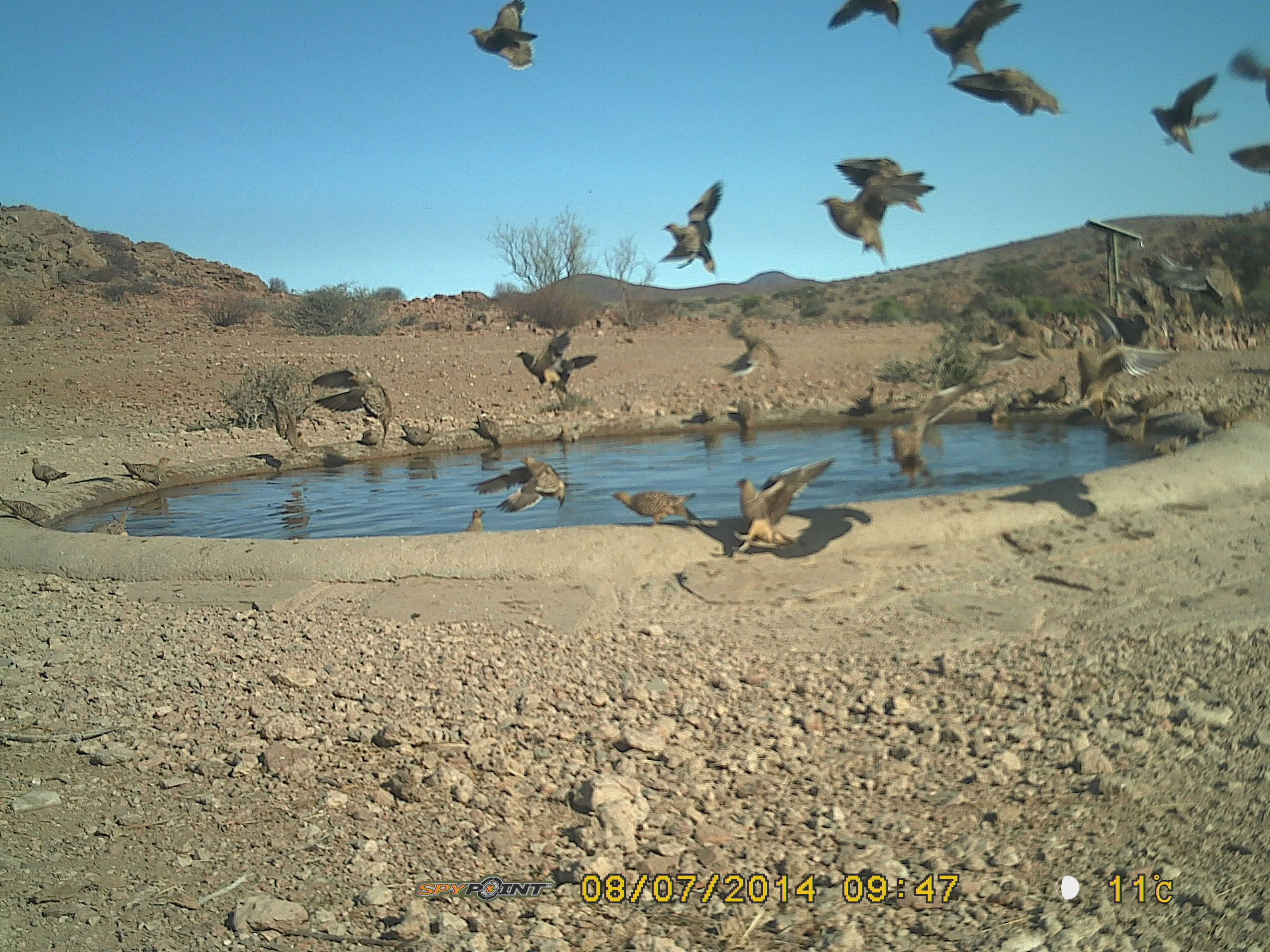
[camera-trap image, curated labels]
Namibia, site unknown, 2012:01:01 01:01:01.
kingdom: Animalia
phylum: Chordata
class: Aves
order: Pterocliformes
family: Pteroclidae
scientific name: Pteroclidae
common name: sandgrouse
Pteroclidae (sandgrouse).